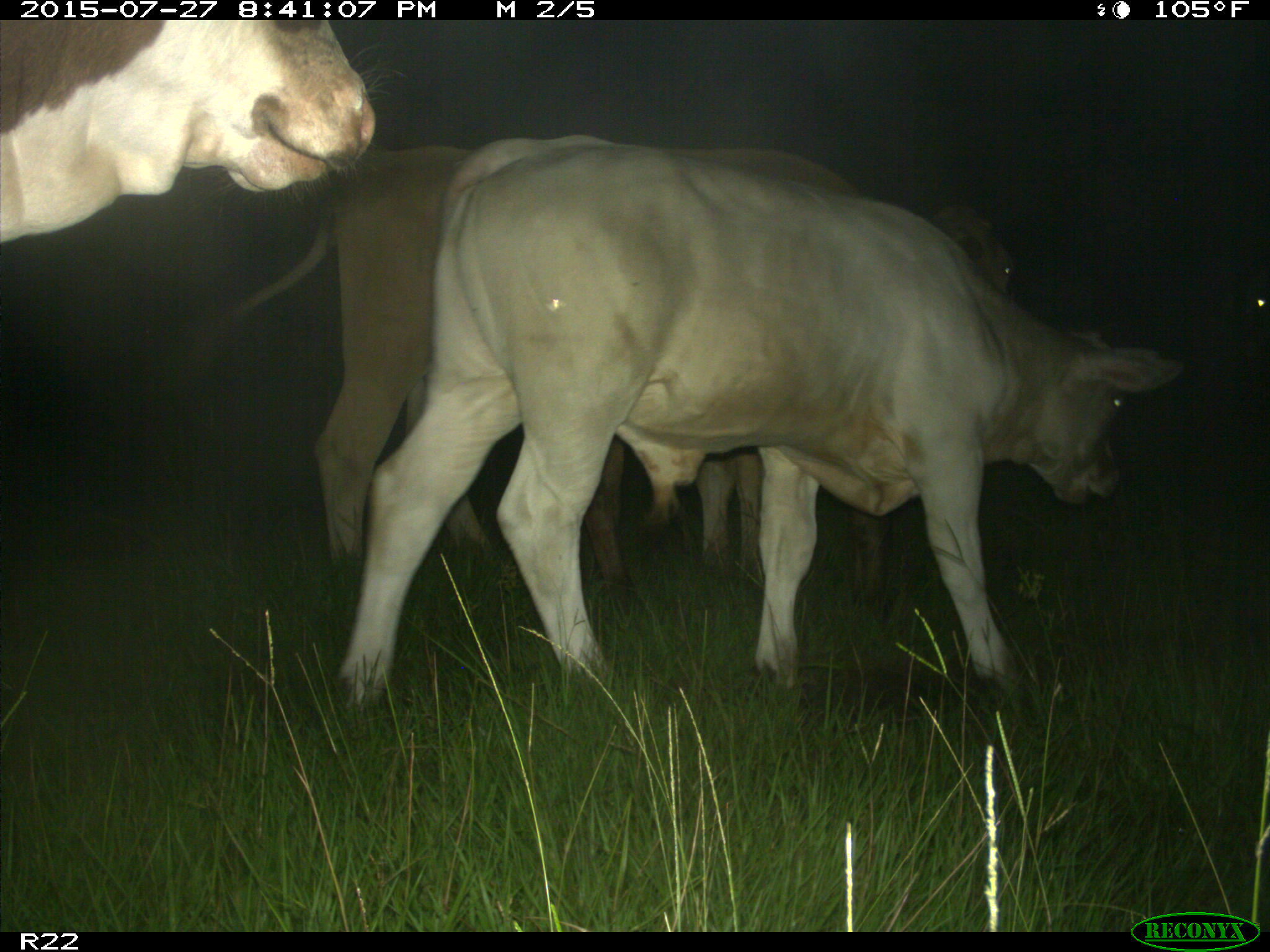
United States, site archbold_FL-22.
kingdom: Animalia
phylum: Chordata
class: Mammalia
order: Artiodactyla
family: Bovidae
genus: Bos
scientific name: Bos taurus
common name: domestic cow